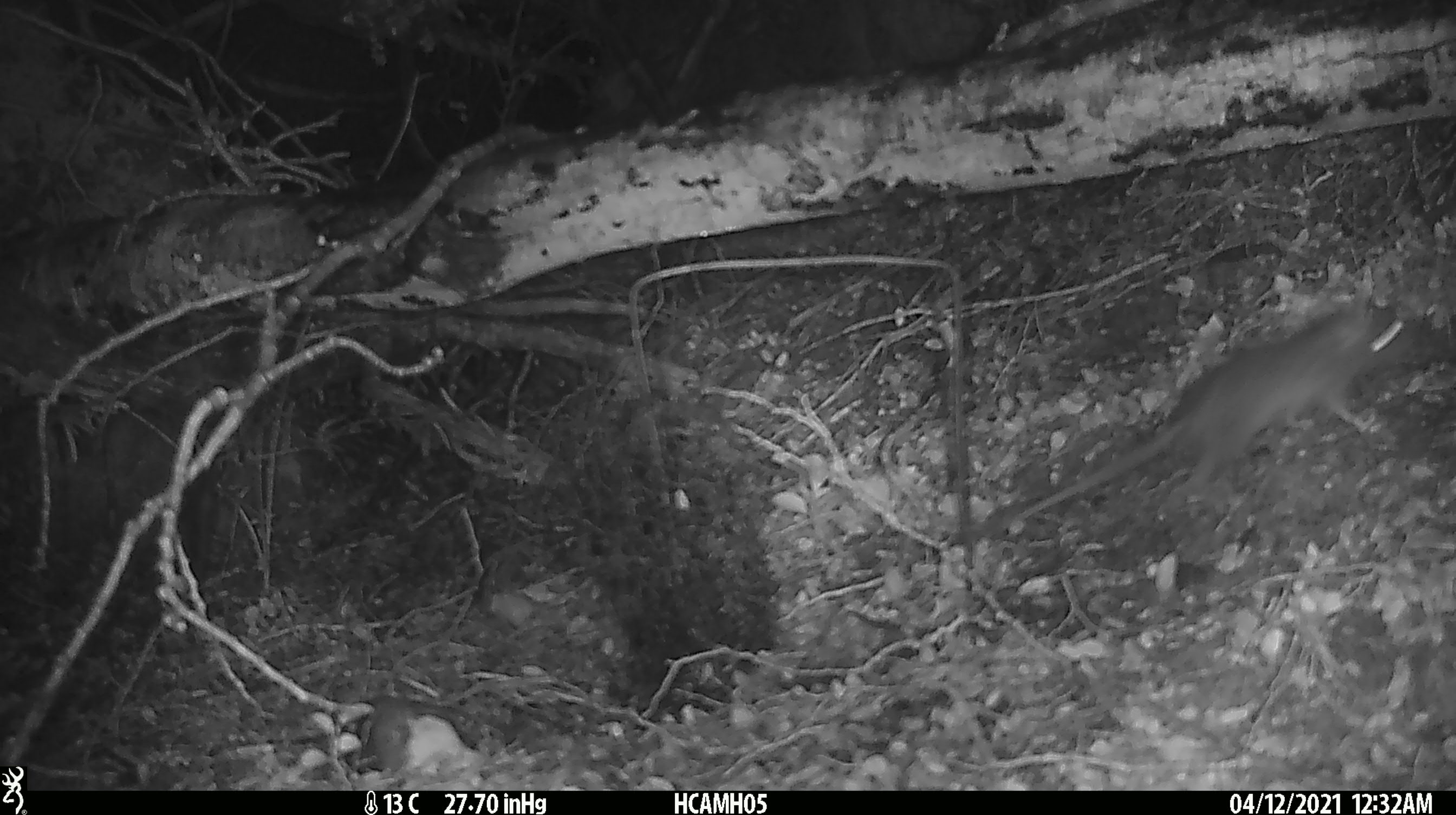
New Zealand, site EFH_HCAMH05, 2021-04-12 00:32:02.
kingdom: Animalia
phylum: Chordata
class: Mammalia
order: Rodentia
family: Muridae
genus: Rattus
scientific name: Rattus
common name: rat